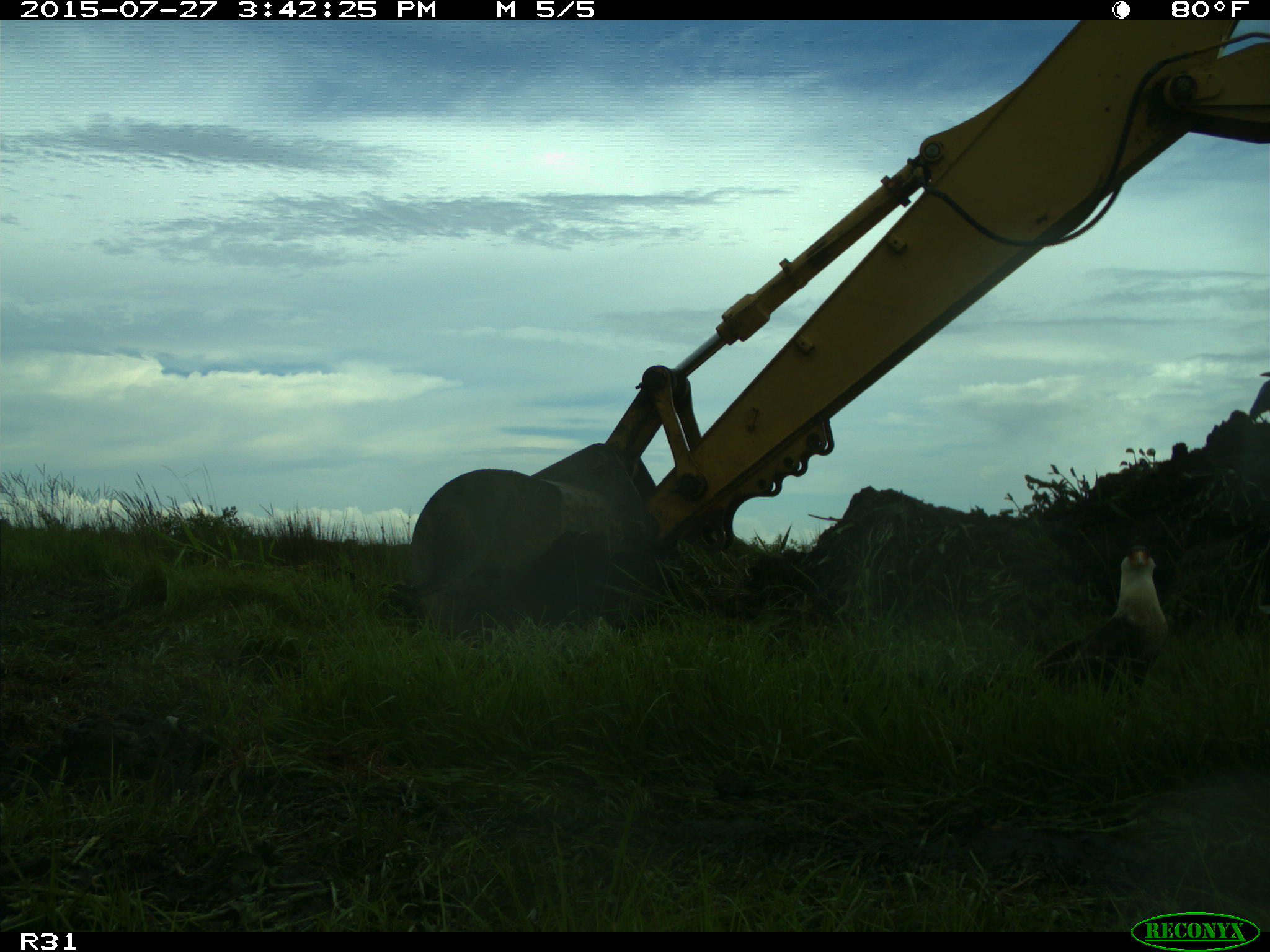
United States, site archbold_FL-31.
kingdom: Animalia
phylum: Chordata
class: Aves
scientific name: Aves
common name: birds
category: unidentified bird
Unidentified bird (birds) (Aves).